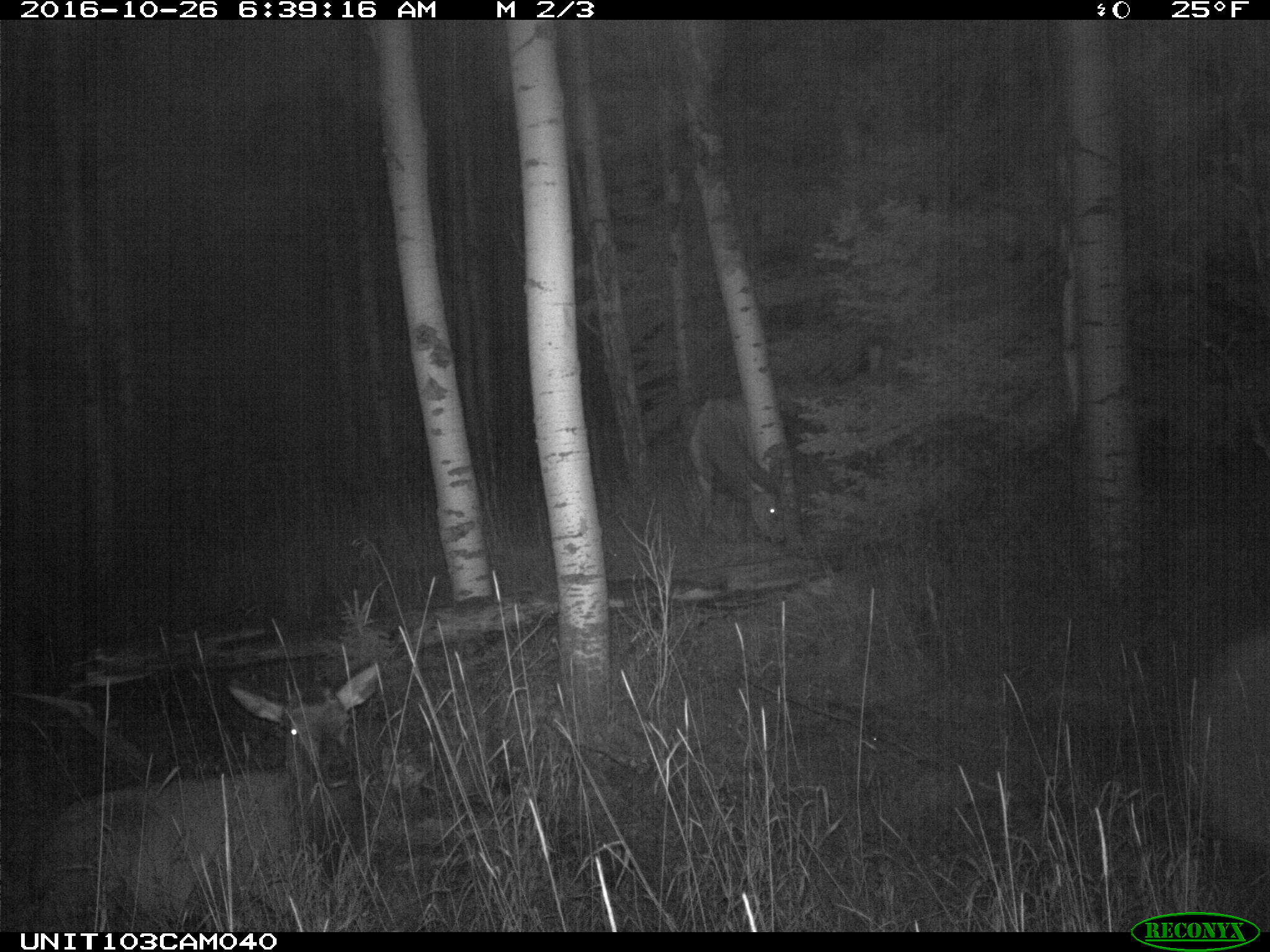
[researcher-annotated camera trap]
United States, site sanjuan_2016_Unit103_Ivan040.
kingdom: Animalia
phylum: Chordata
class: Mammalia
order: Artiodactyla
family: Cervidae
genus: Cervus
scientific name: Cervus elaphus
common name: red deer